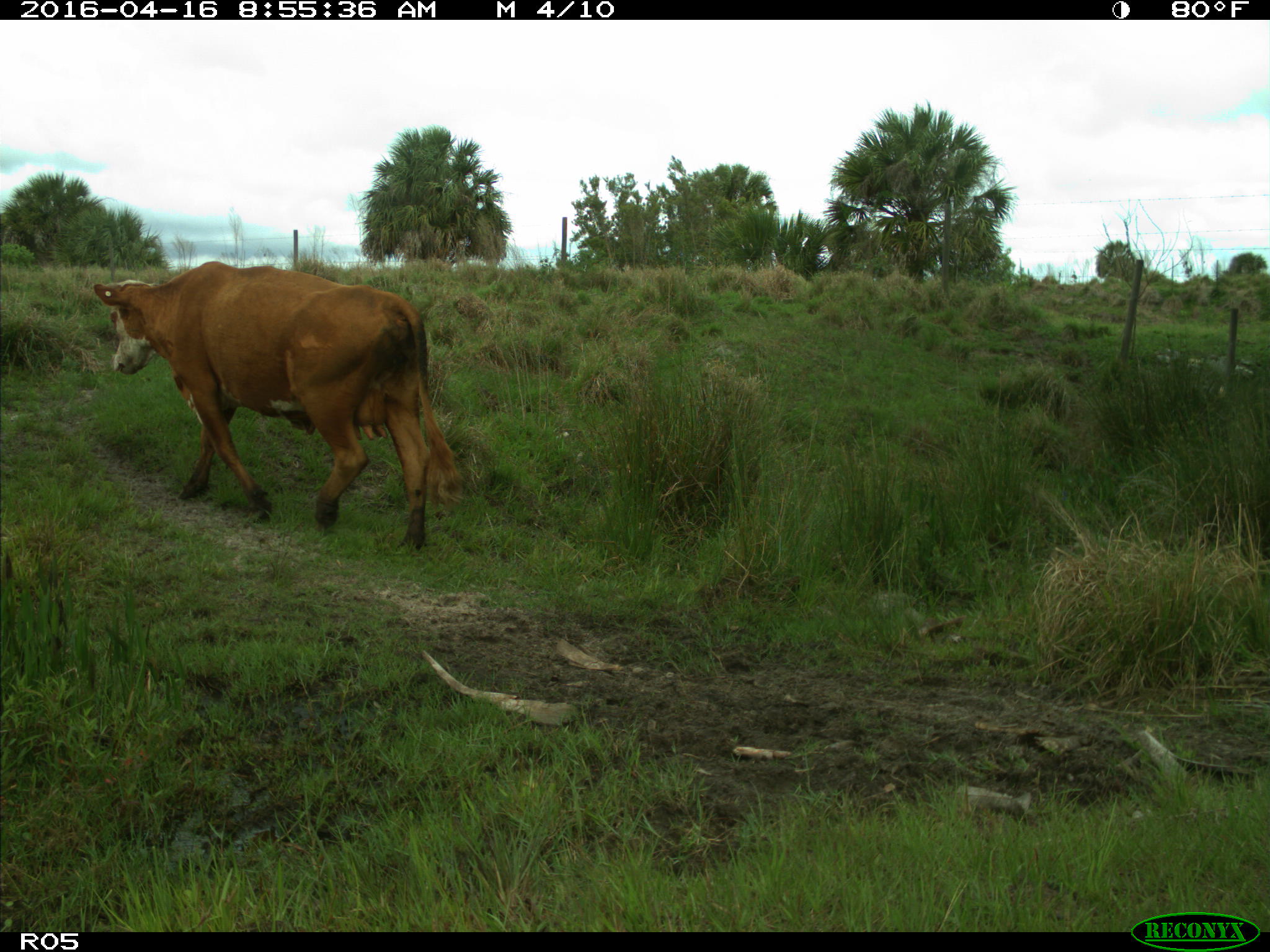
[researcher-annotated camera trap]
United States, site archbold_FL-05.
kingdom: Animalia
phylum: Chordata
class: Mammalia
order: Artiodactyla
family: Bovidae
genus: Bos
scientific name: Bos taurus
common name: domestic cow